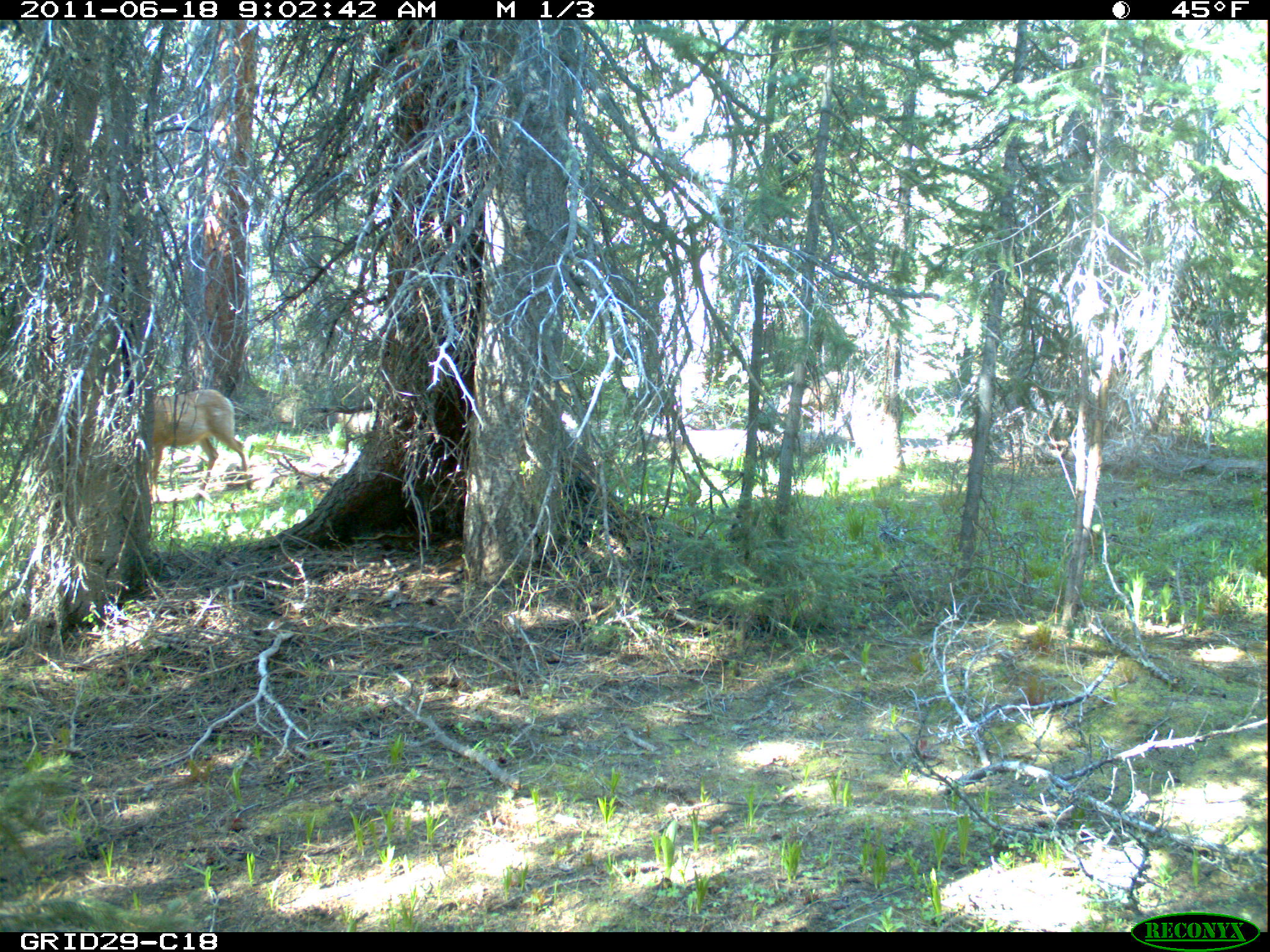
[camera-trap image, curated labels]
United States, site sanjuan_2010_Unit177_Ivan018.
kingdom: Animalia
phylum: Chordata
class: Mammalia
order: Artiodactyla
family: Cervidae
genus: Odocoileus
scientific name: Odocoileus hemionus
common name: mule deer